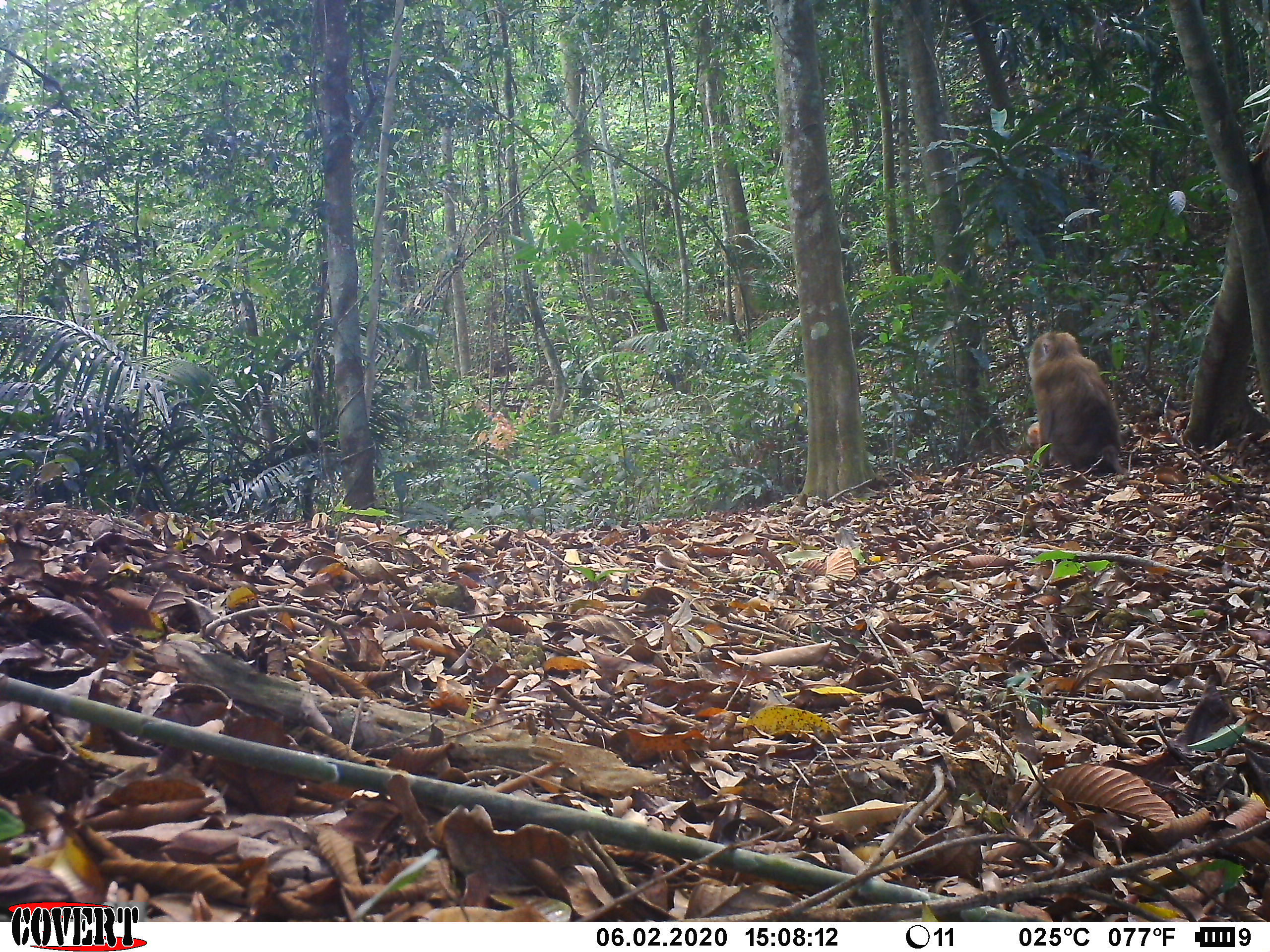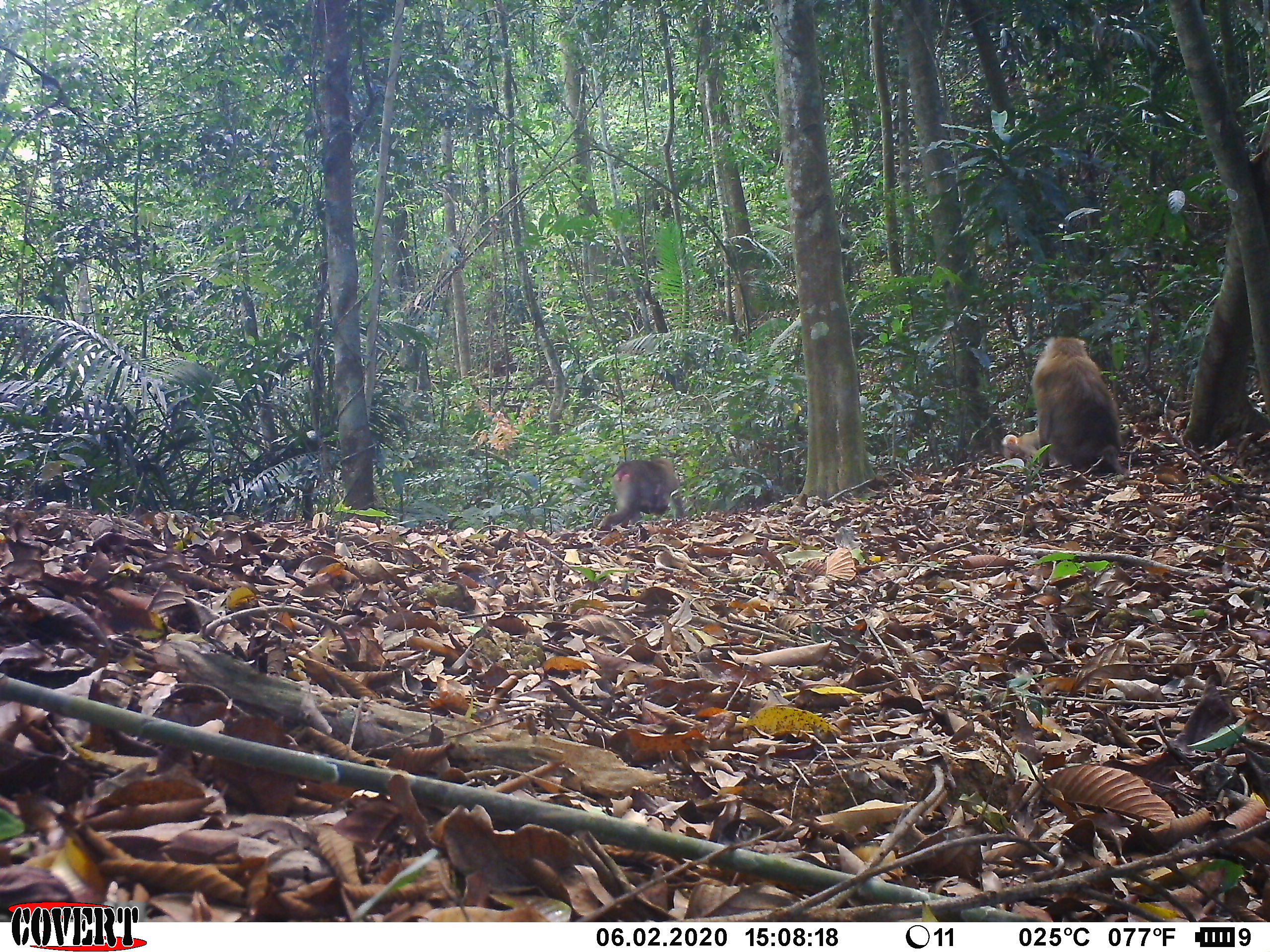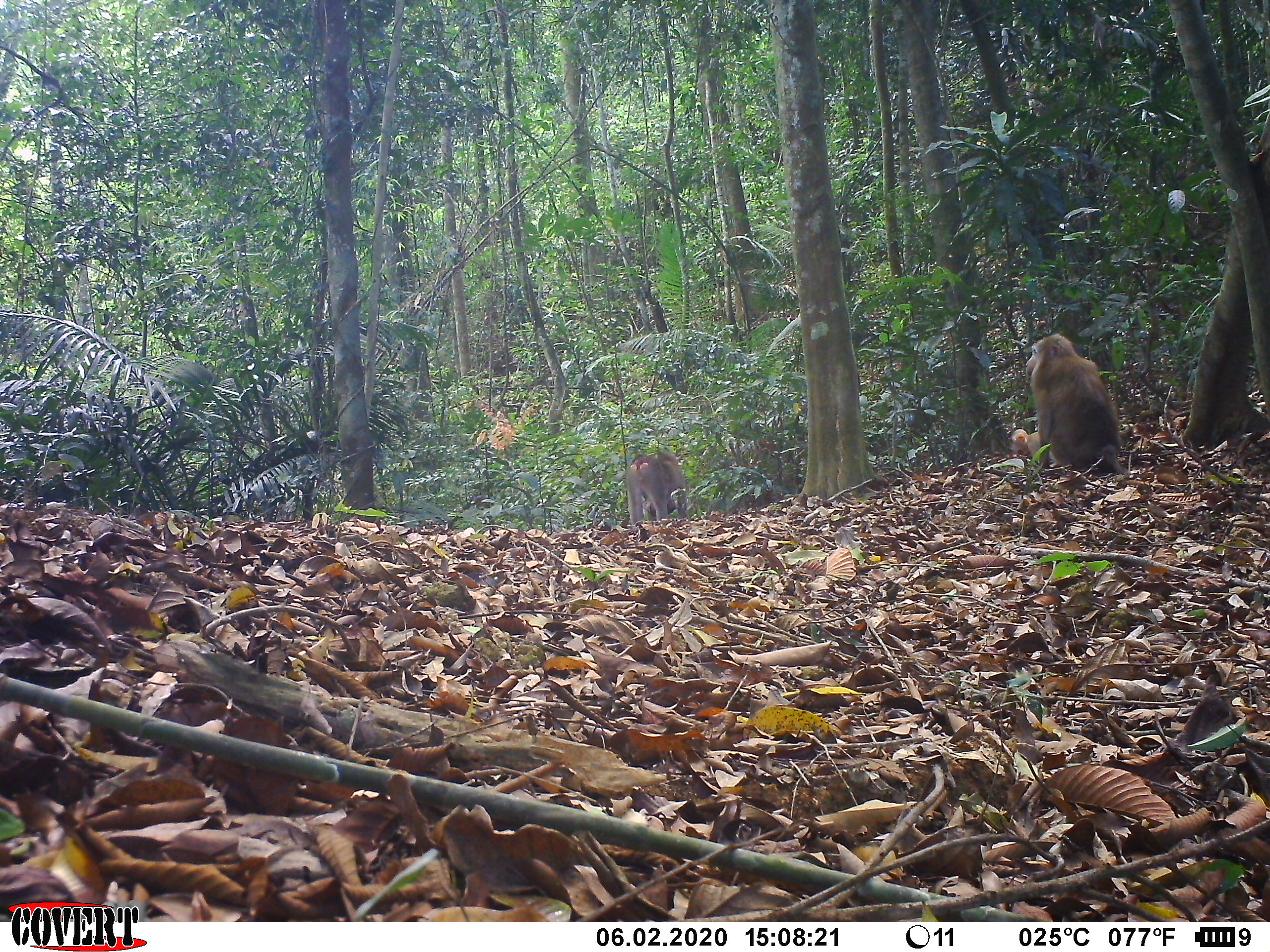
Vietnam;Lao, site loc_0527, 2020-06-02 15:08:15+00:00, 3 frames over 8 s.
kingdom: Animalia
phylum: Chordata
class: Mammalia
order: Primates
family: Cercopithecidae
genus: Macaca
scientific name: Macaca nemestrina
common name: pig-tailed macaque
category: pig tailed macaque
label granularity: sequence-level